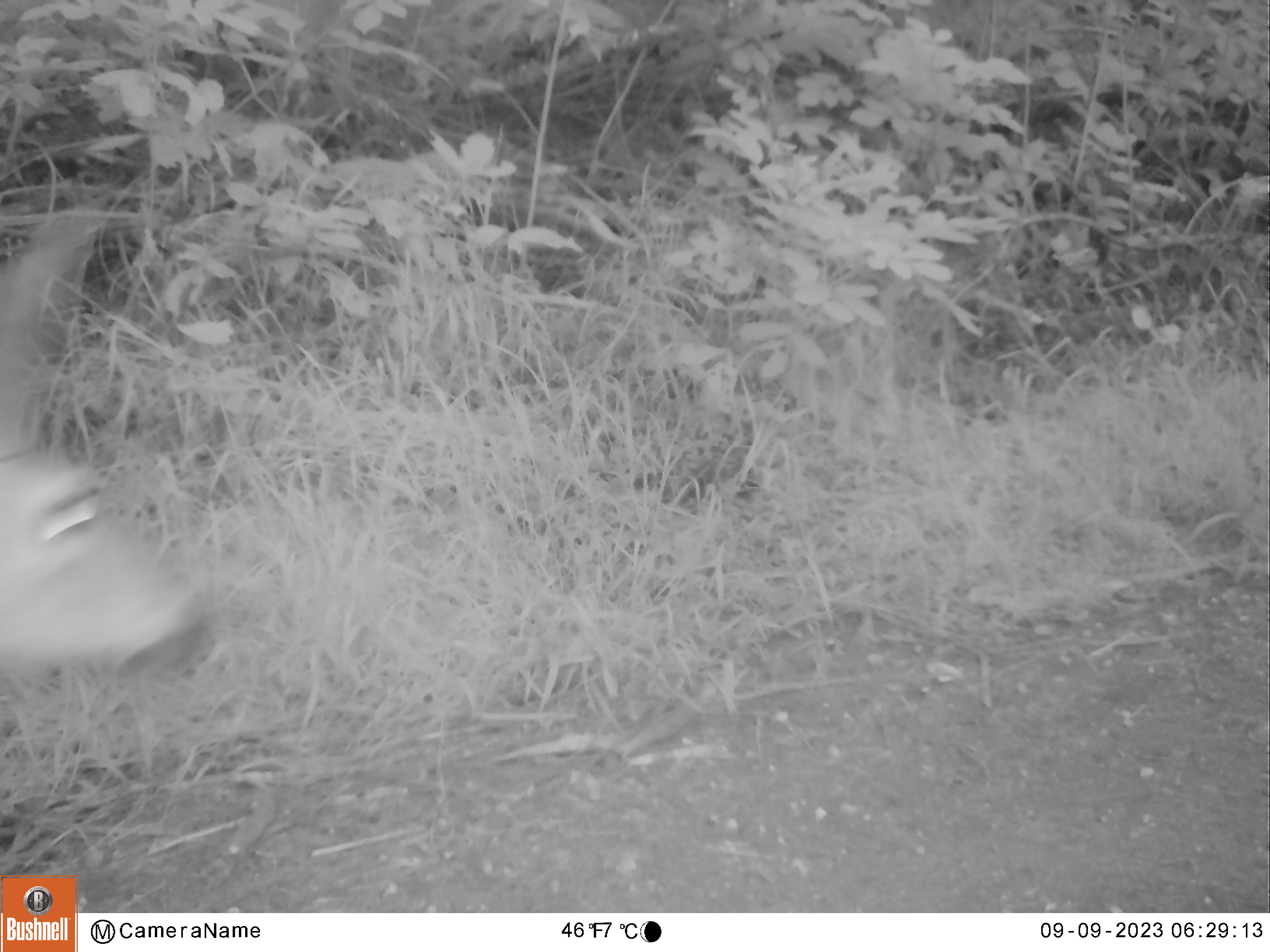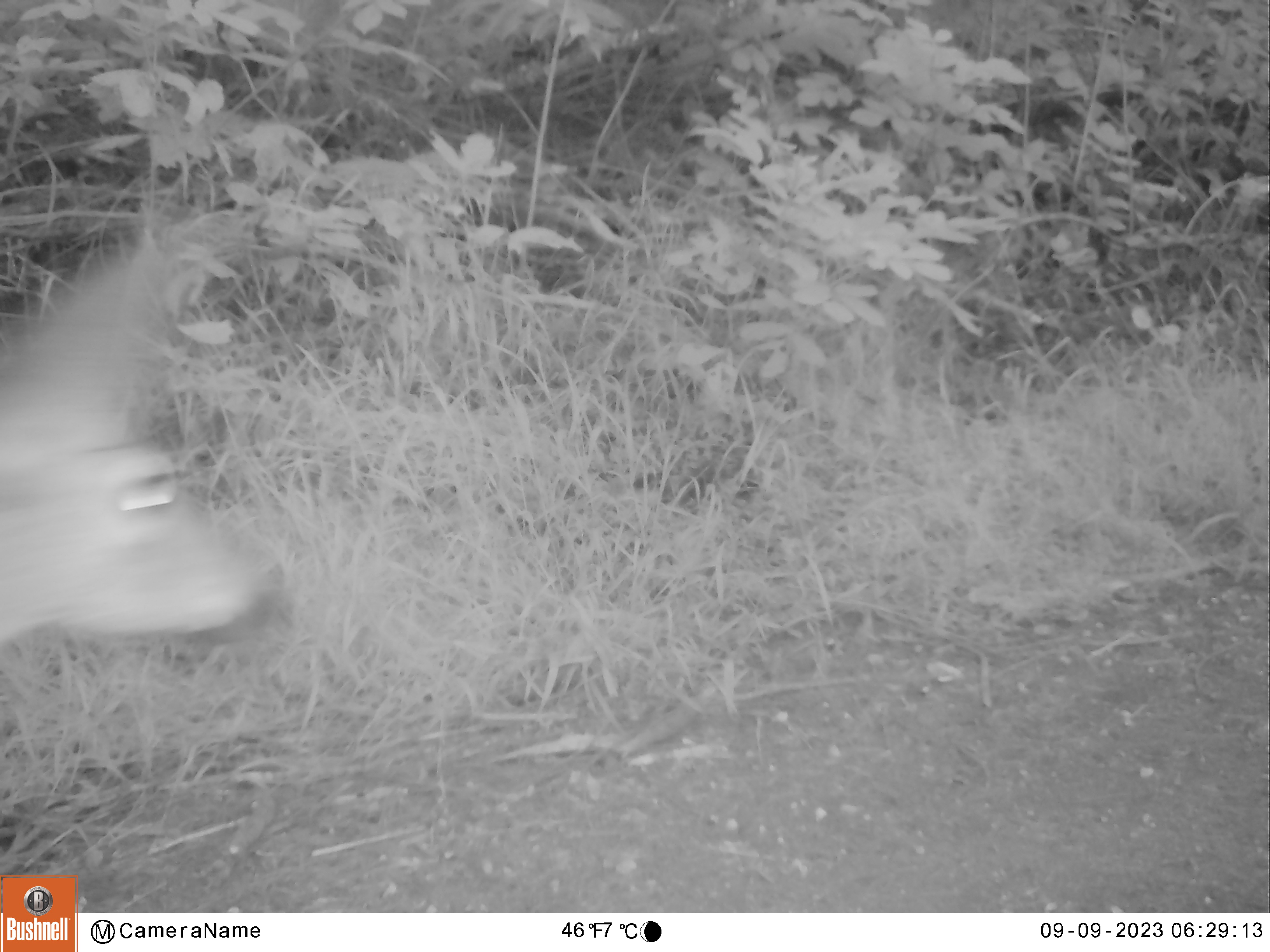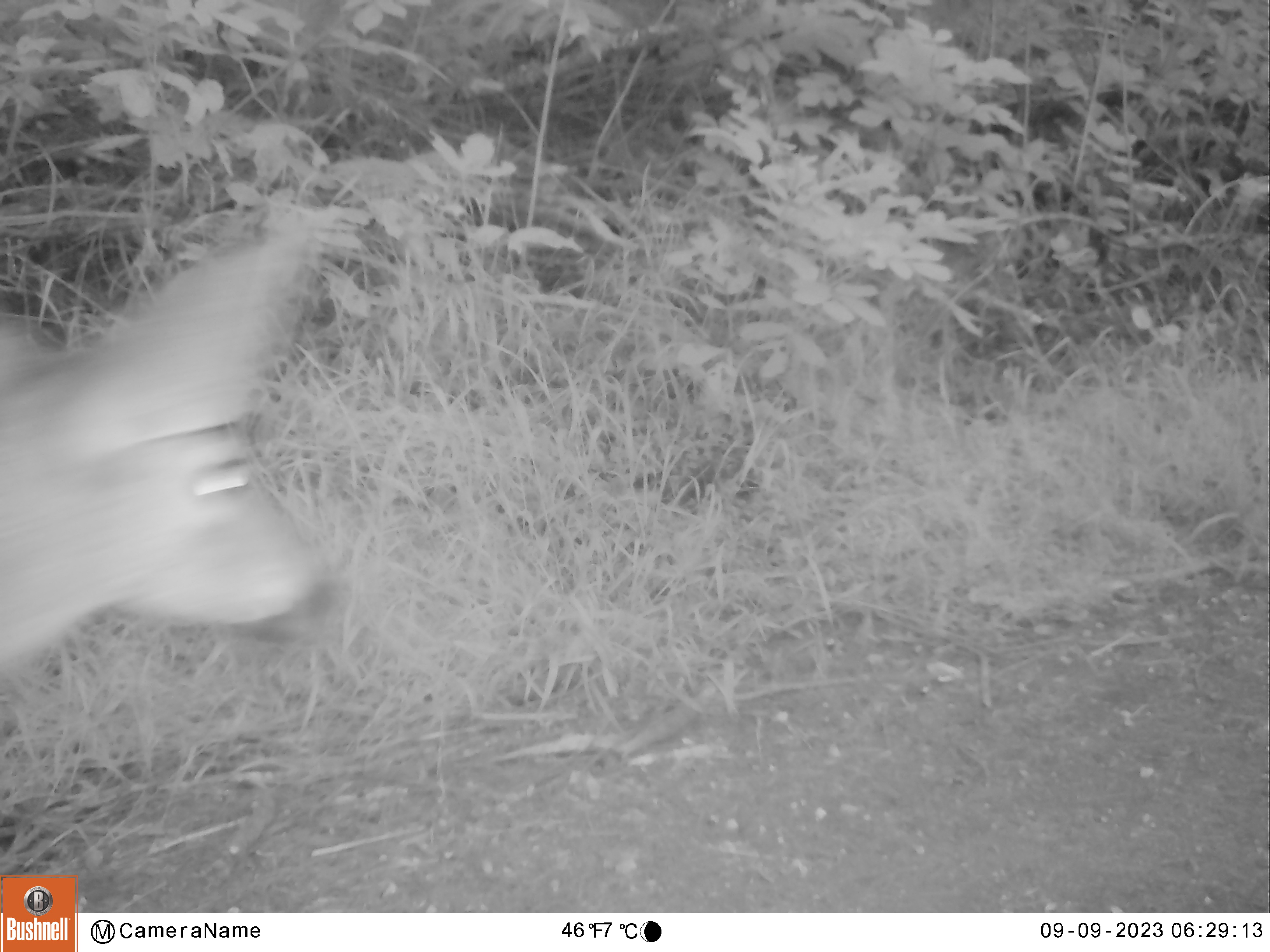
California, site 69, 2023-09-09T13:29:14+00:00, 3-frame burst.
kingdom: Animalia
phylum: Chordata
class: Mammalia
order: Artiodactyla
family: Cervidae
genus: Odocoileus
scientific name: Odocoileus hemionus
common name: mule deer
Mule deer (Odocoileus hemionus).